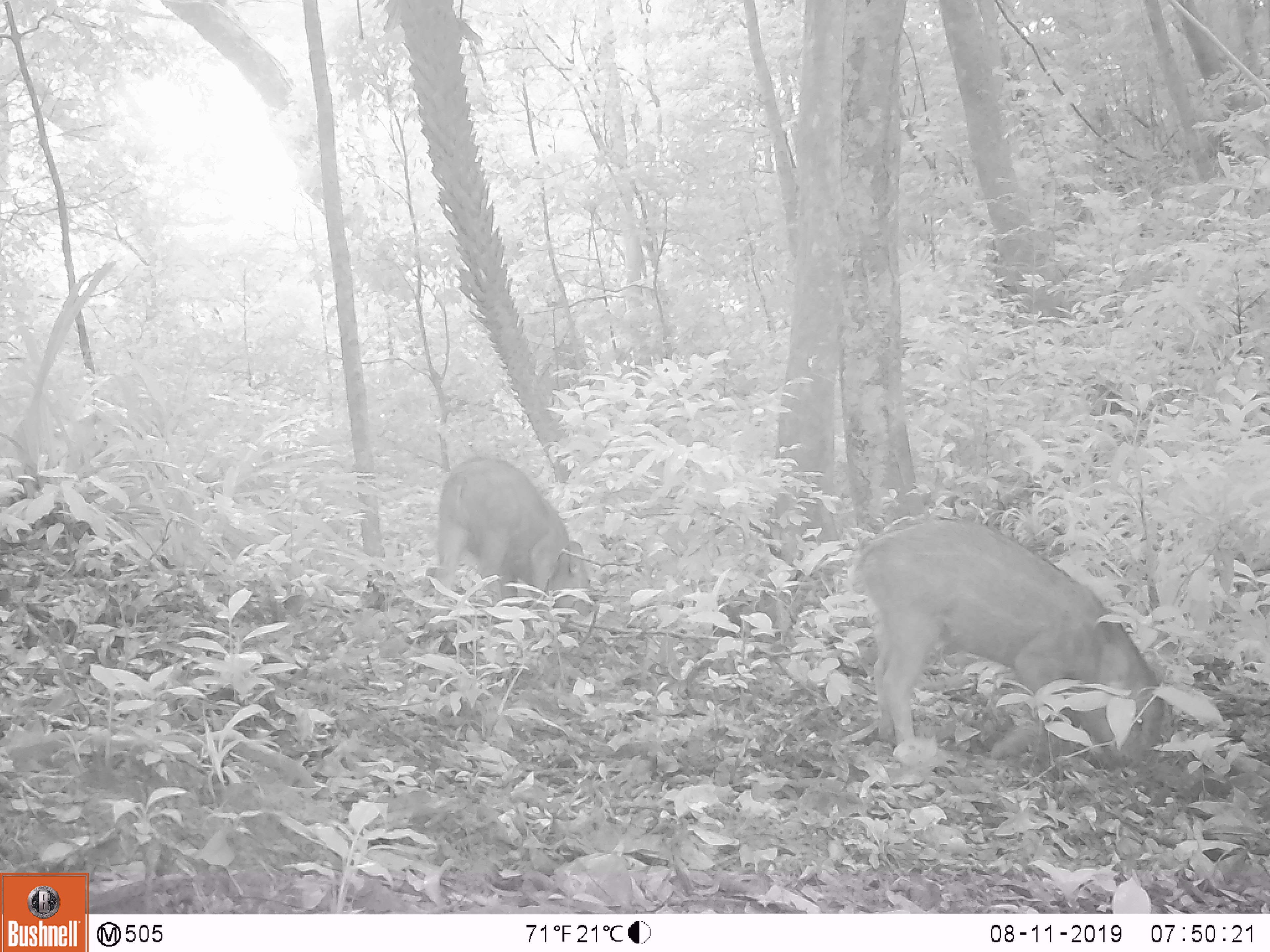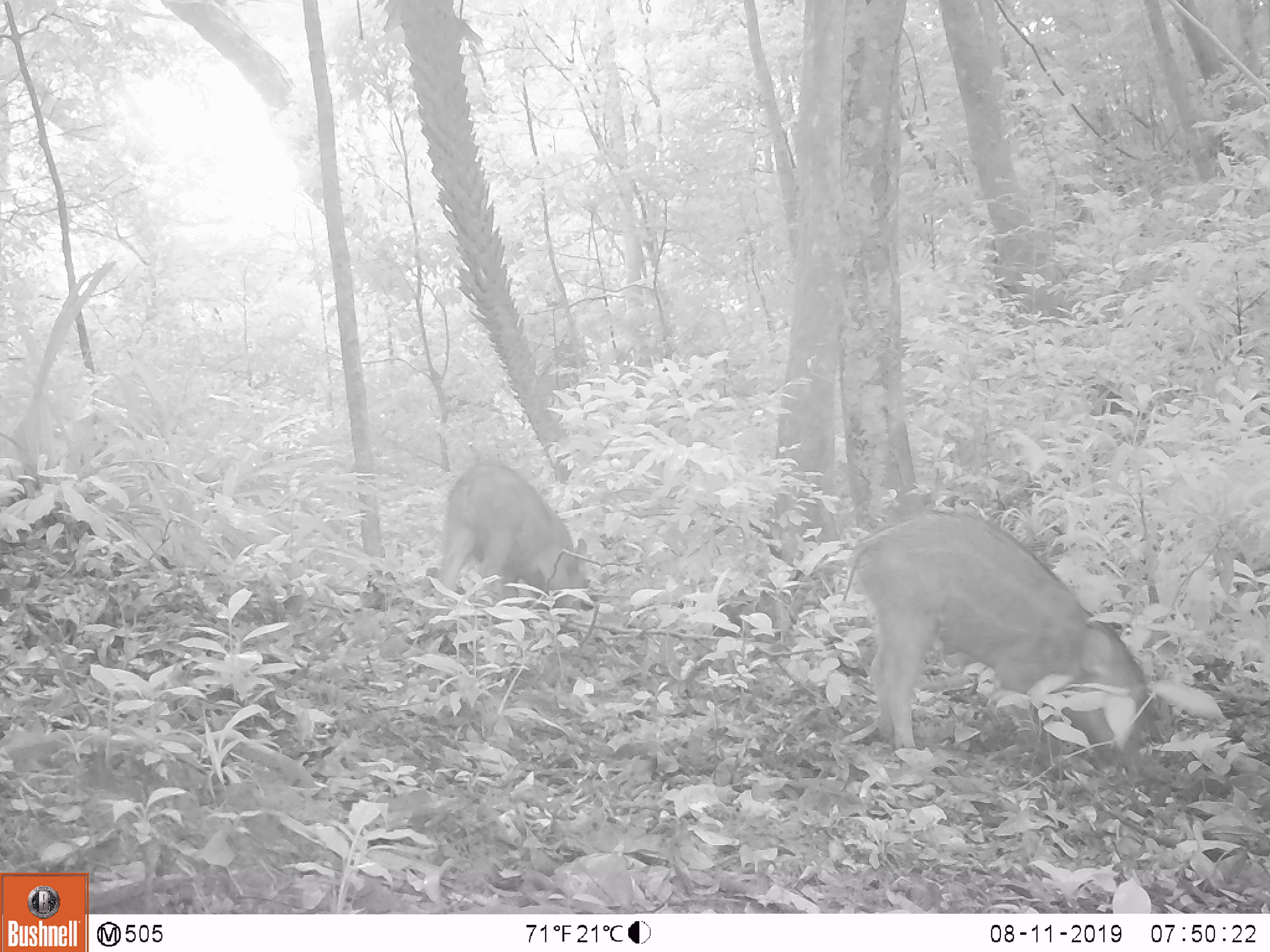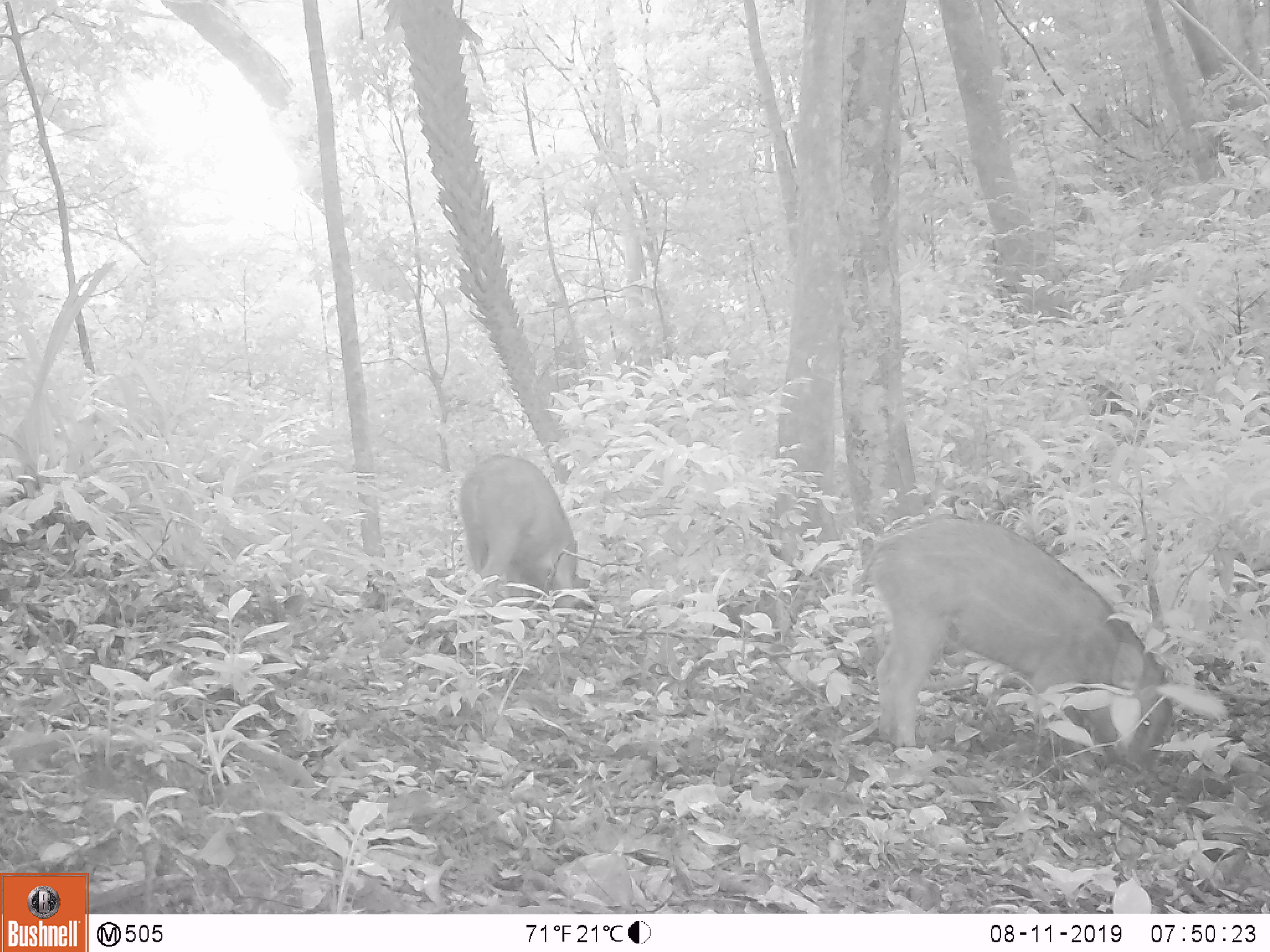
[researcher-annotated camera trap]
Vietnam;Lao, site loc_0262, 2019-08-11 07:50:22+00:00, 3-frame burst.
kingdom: Animalia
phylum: Chordata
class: Mammalia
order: Artiodactyla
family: Suidae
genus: Sus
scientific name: Sus scrofa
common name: eurasian wild pig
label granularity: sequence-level